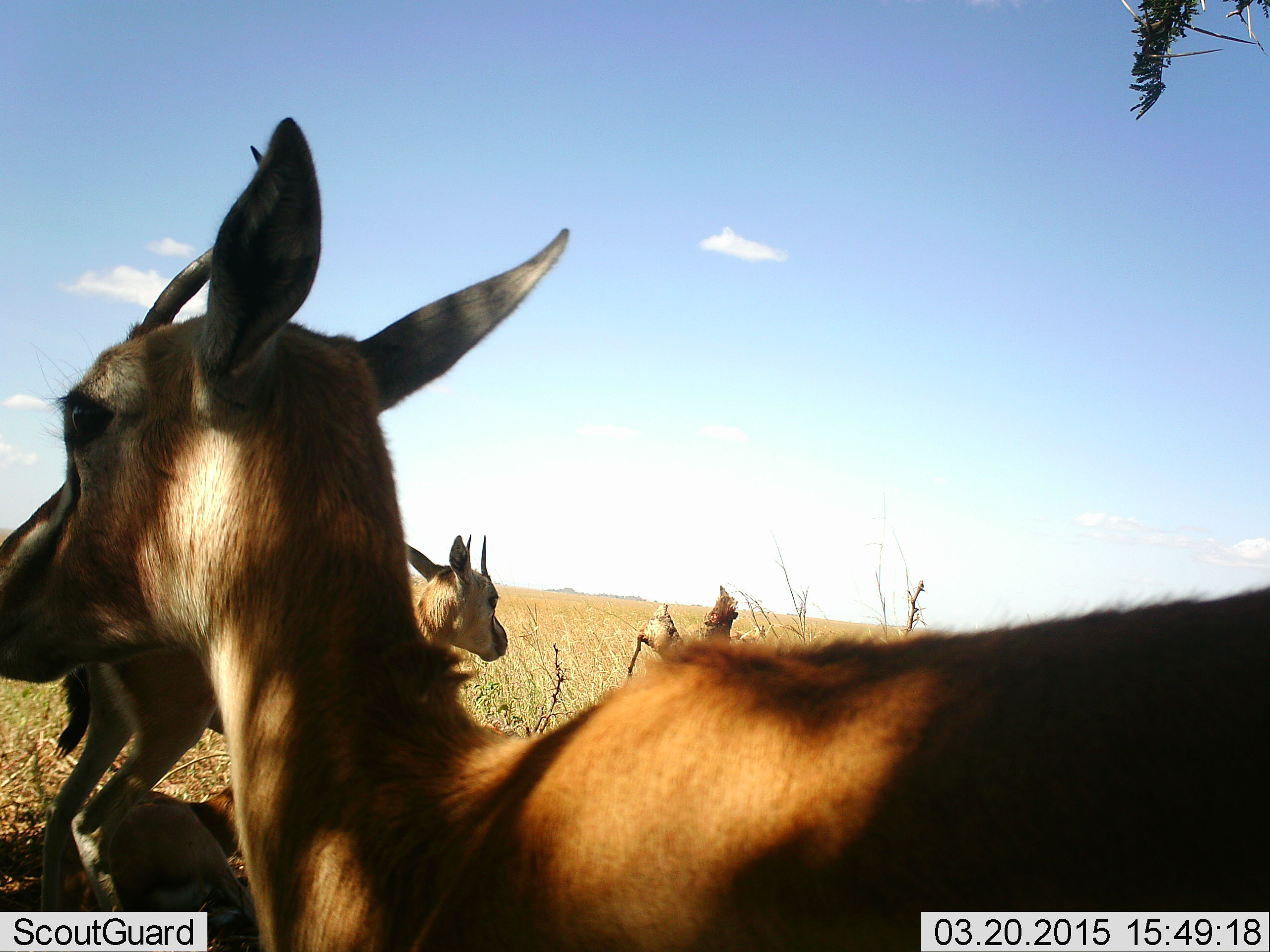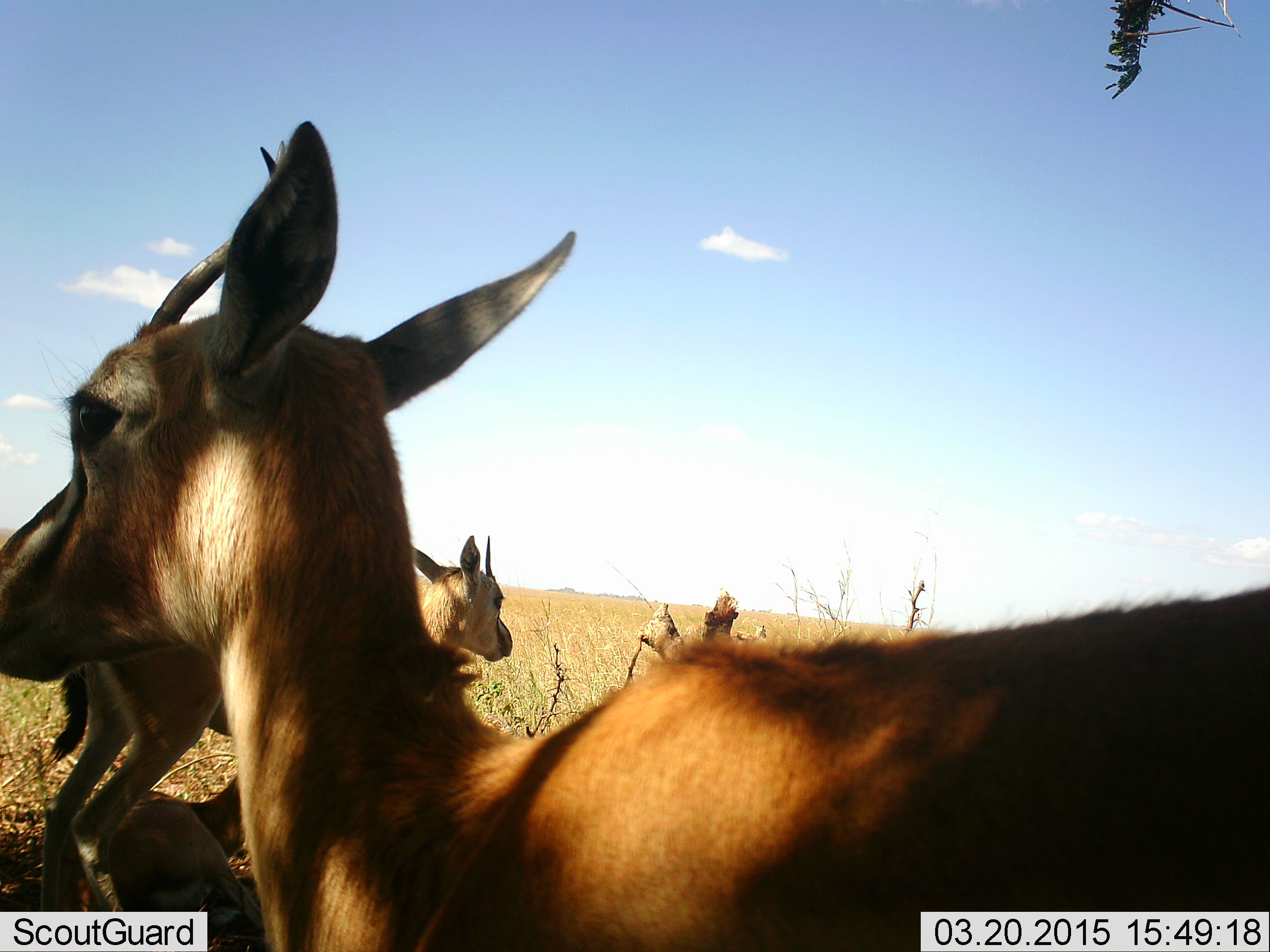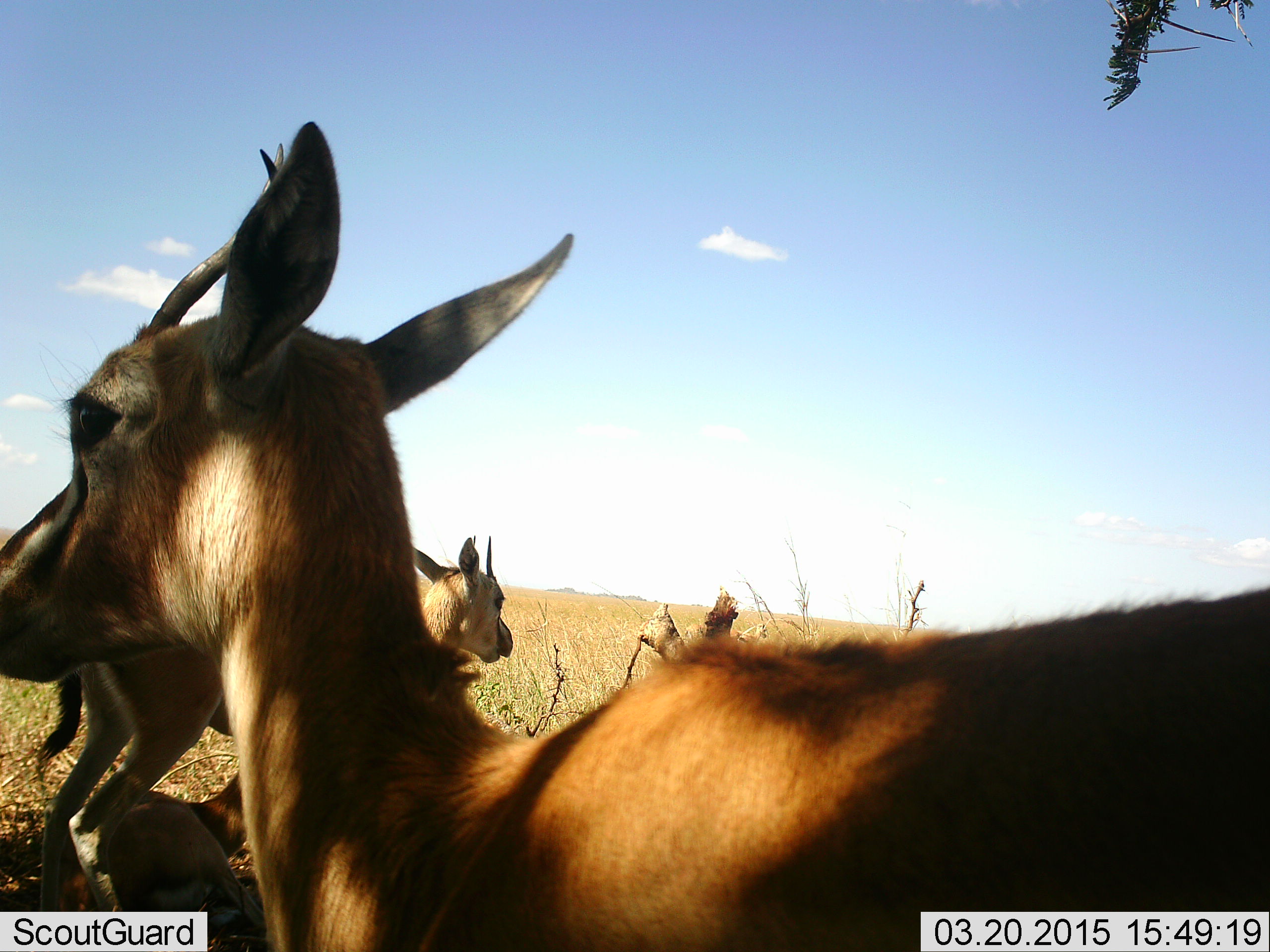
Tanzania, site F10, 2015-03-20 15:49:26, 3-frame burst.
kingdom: Animalia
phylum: Chordata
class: Mammalia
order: Artiodactyla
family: Bovidae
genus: Eudorcas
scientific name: Eudorcas thomsonii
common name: thomson's gazelle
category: gazellethomsons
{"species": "gazellethomsons (thomson's gazelle) (Eudorcas thomsonii)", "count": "3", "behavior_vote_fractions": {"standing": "100%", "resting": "60%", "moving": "0%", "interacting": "0%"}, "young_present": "30%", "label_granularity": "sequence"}